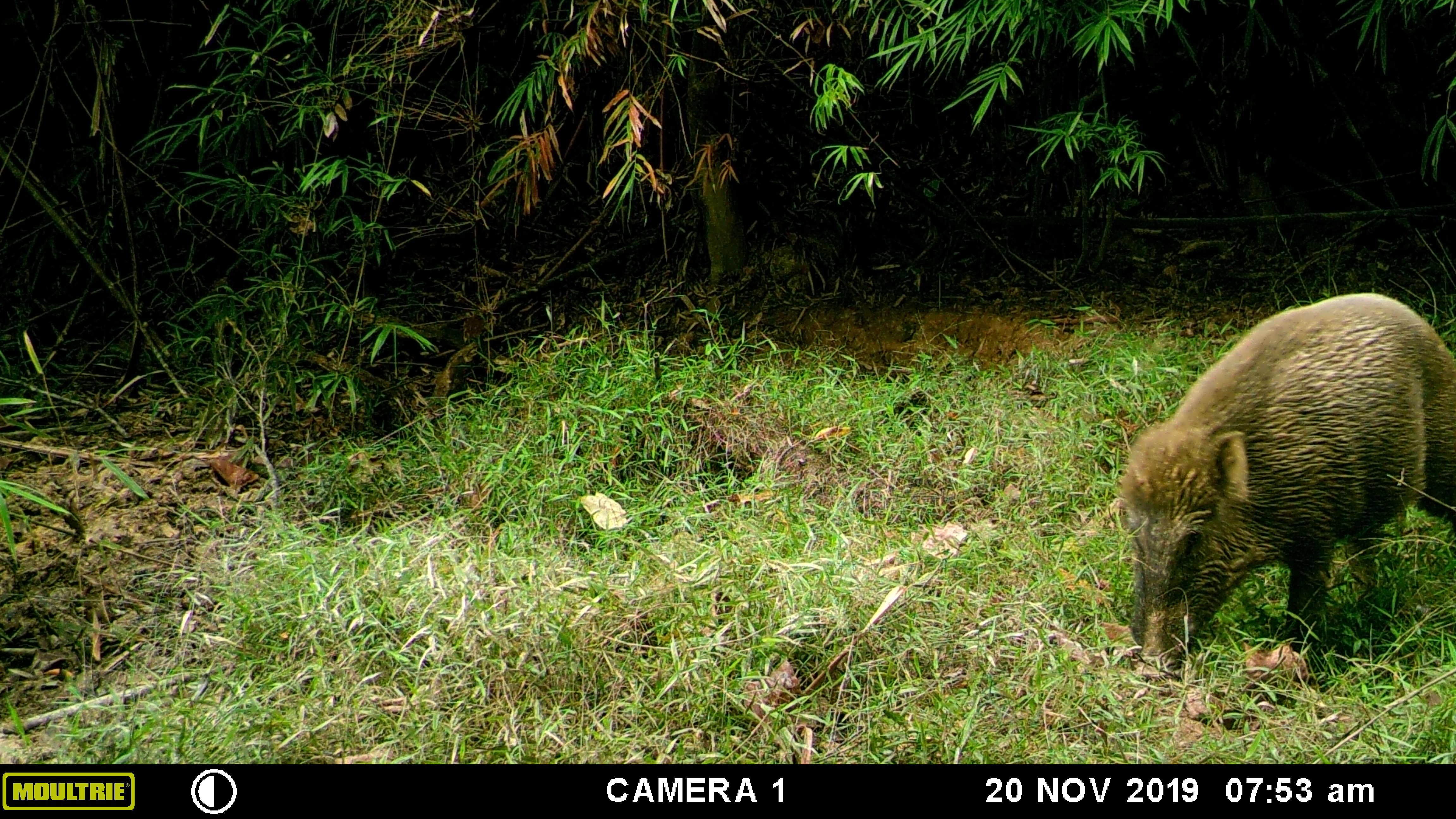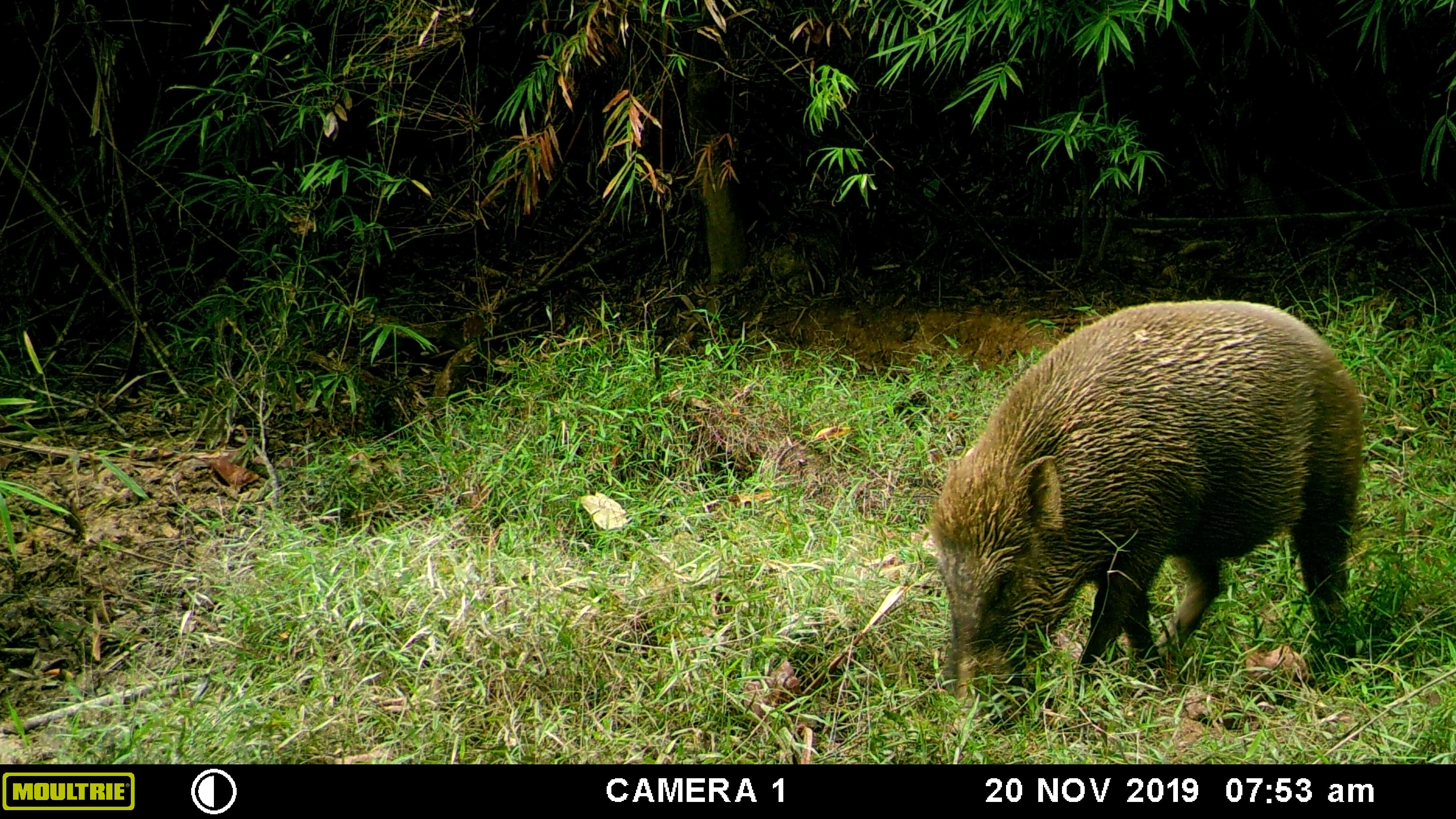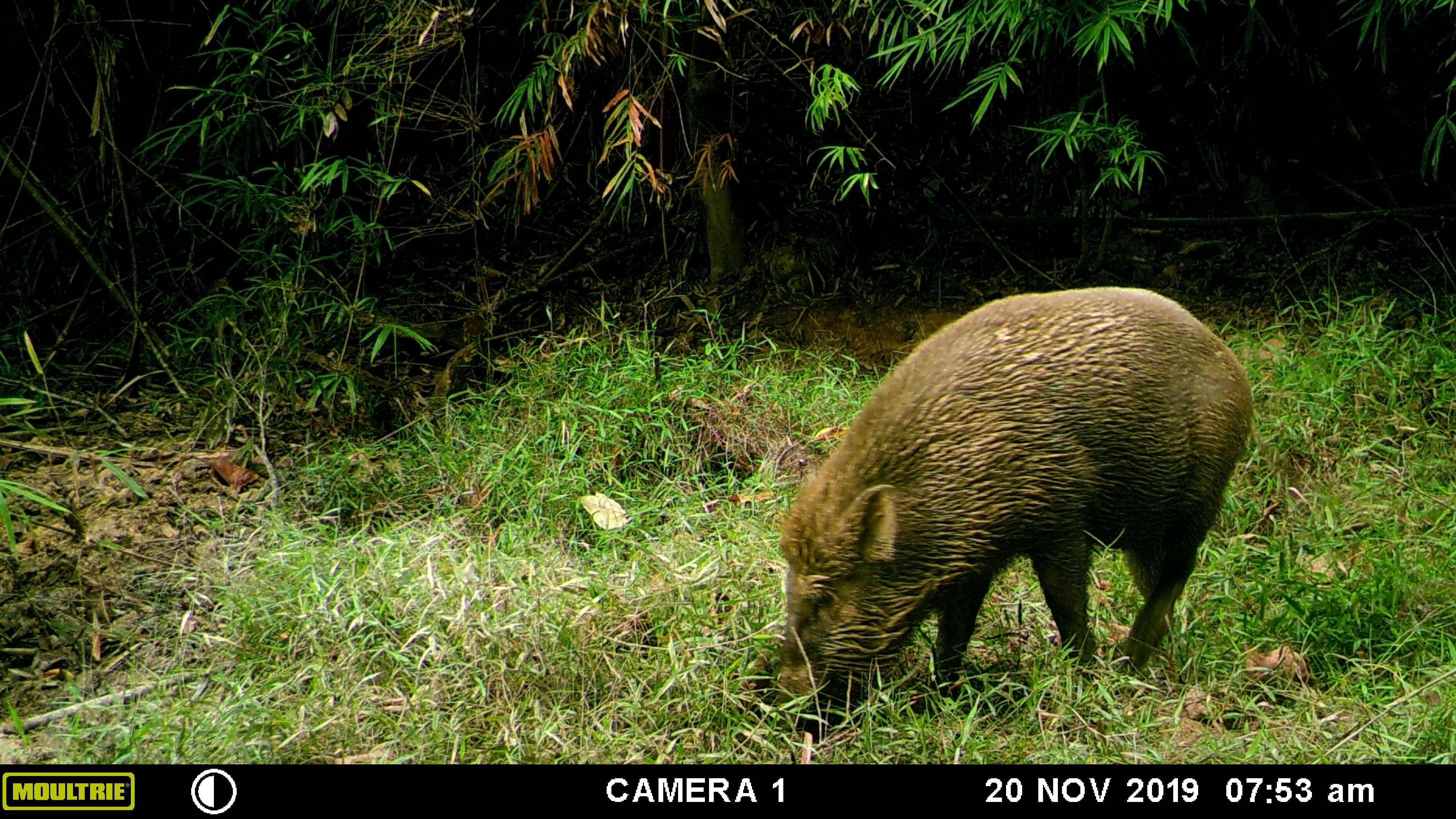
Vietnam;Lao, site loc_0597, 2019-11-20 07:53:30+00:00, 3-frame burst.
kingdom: Animalia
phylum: Chordata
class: Mammalia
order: Artiodactyla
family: Suidae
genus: Sus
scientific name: Sus scrofa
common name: eurasian wild pig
Eurasian wild pig (Sus scrofa). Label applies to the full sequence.